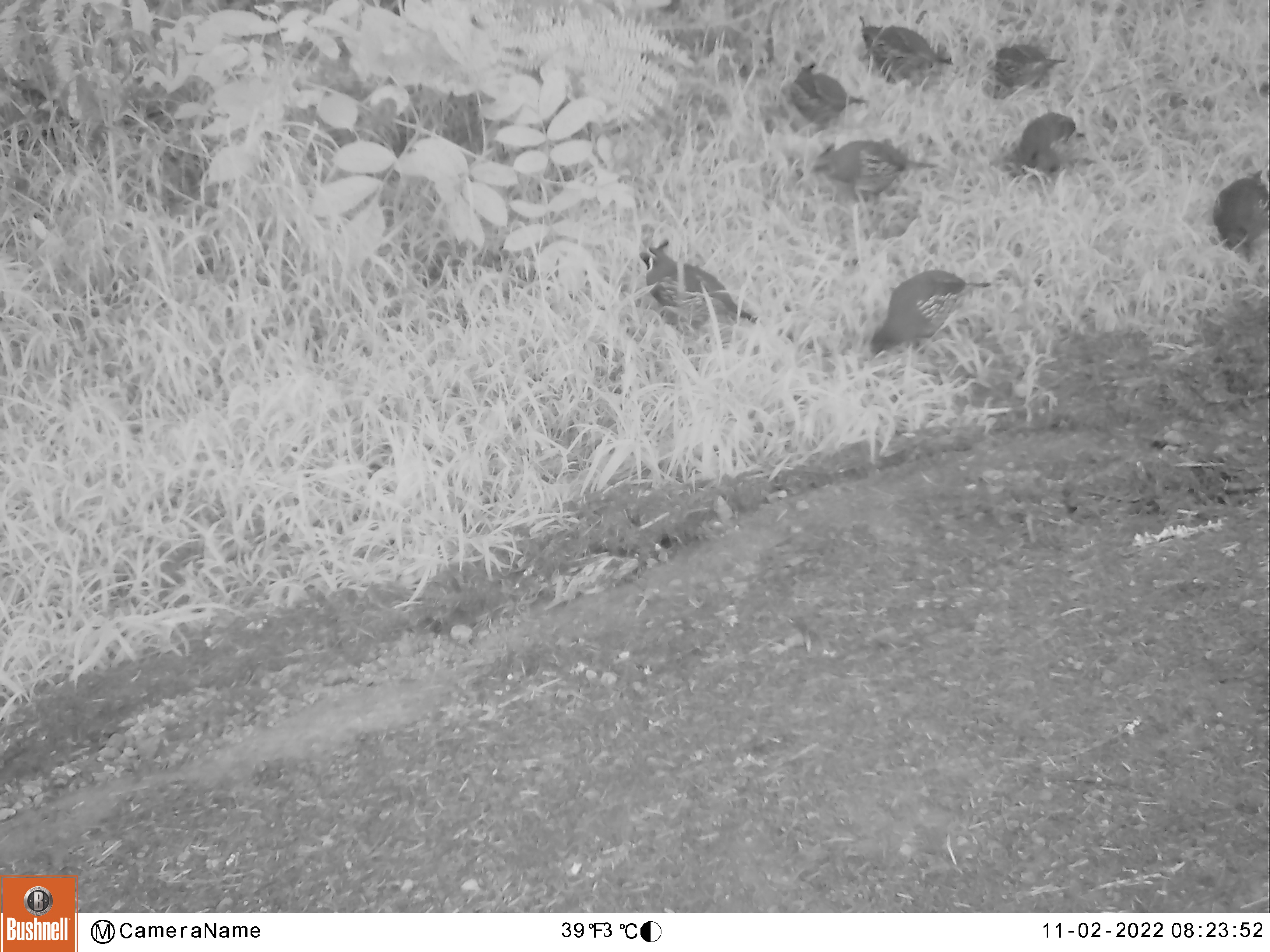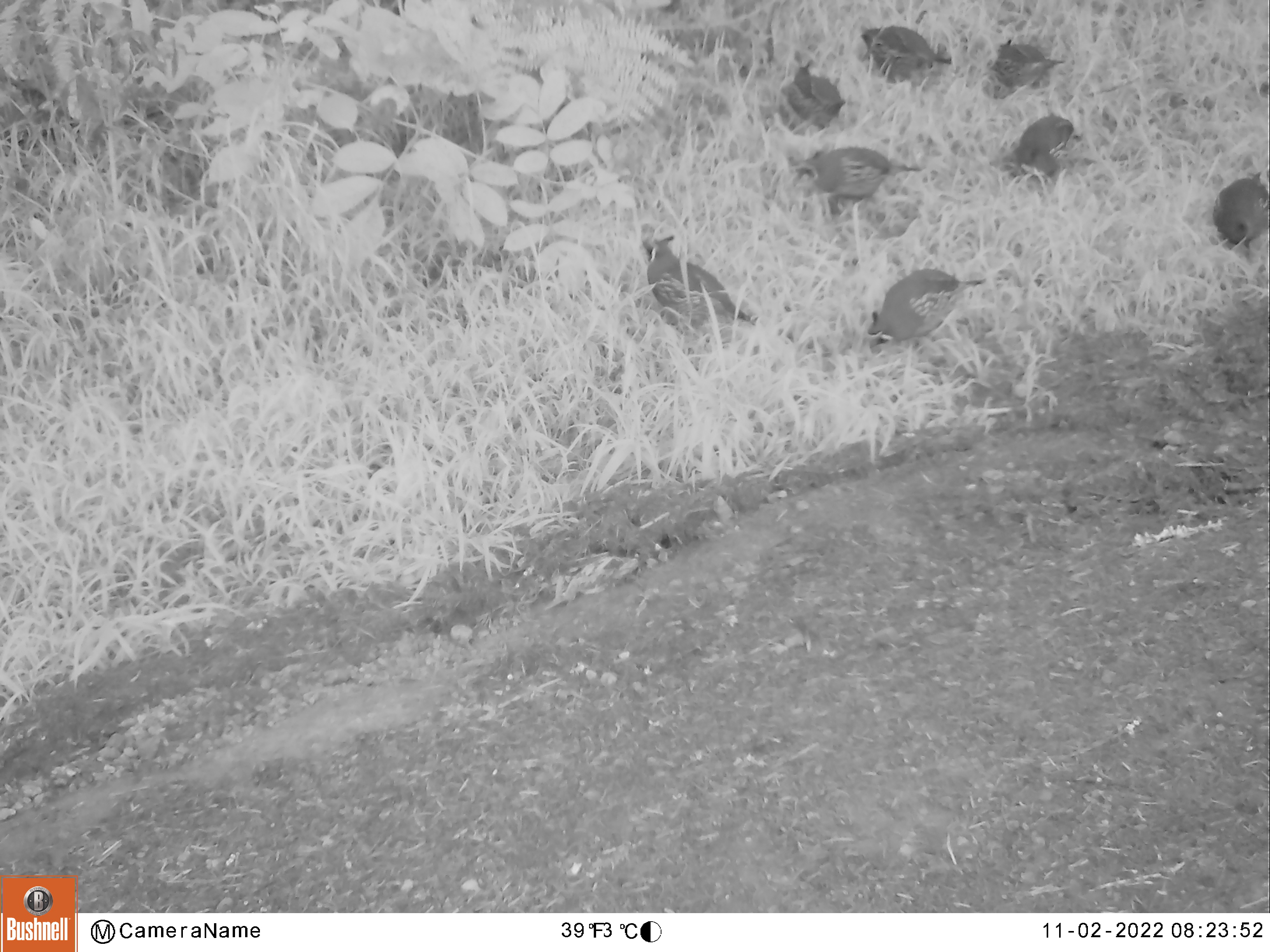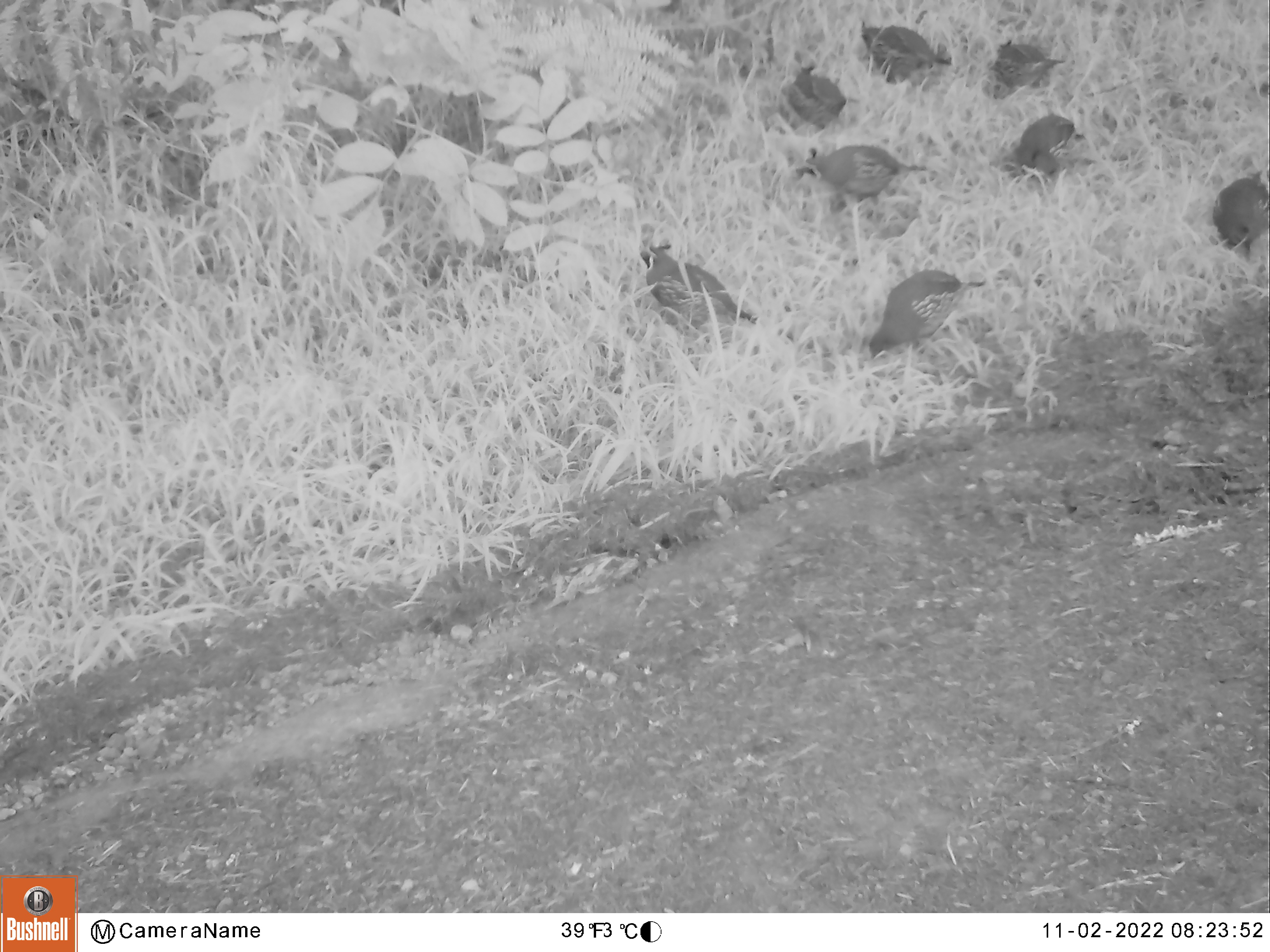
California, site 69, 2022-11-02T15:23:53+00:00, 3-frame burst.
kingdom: Animalia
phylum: Chordata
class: Aves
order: Galliformes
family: Odontophoridae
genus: Callipepla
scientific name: Callipepla californica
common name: california quail